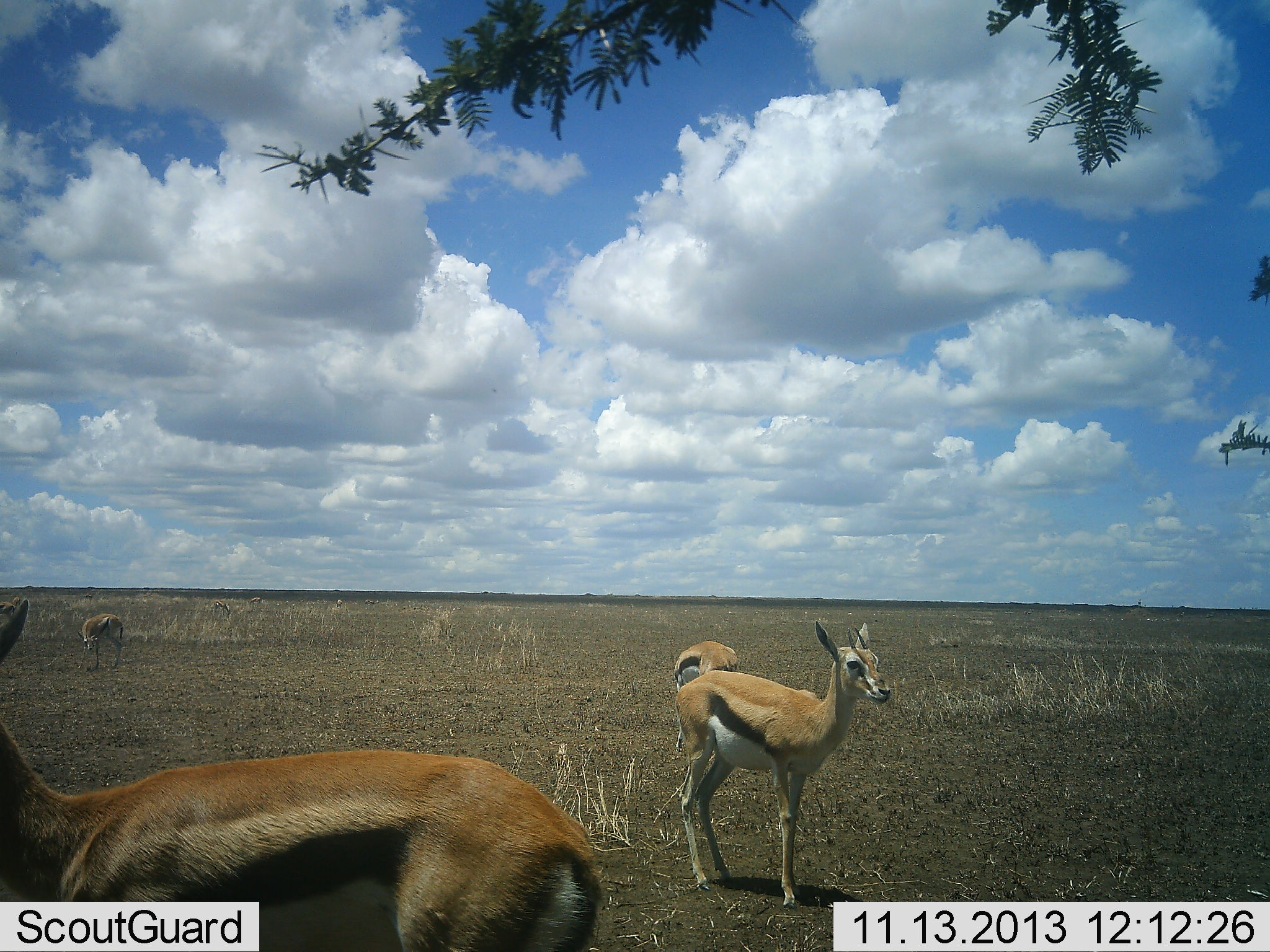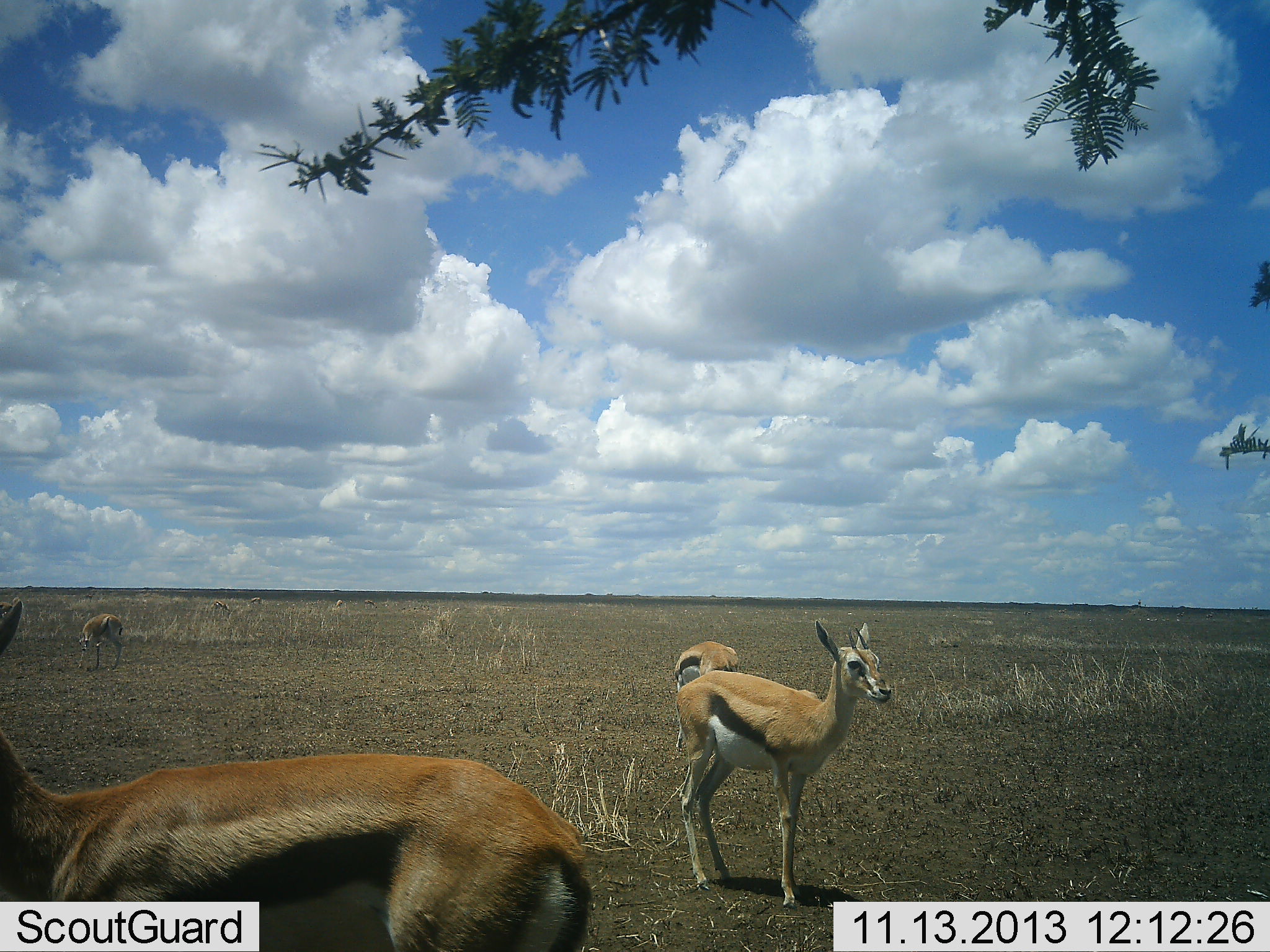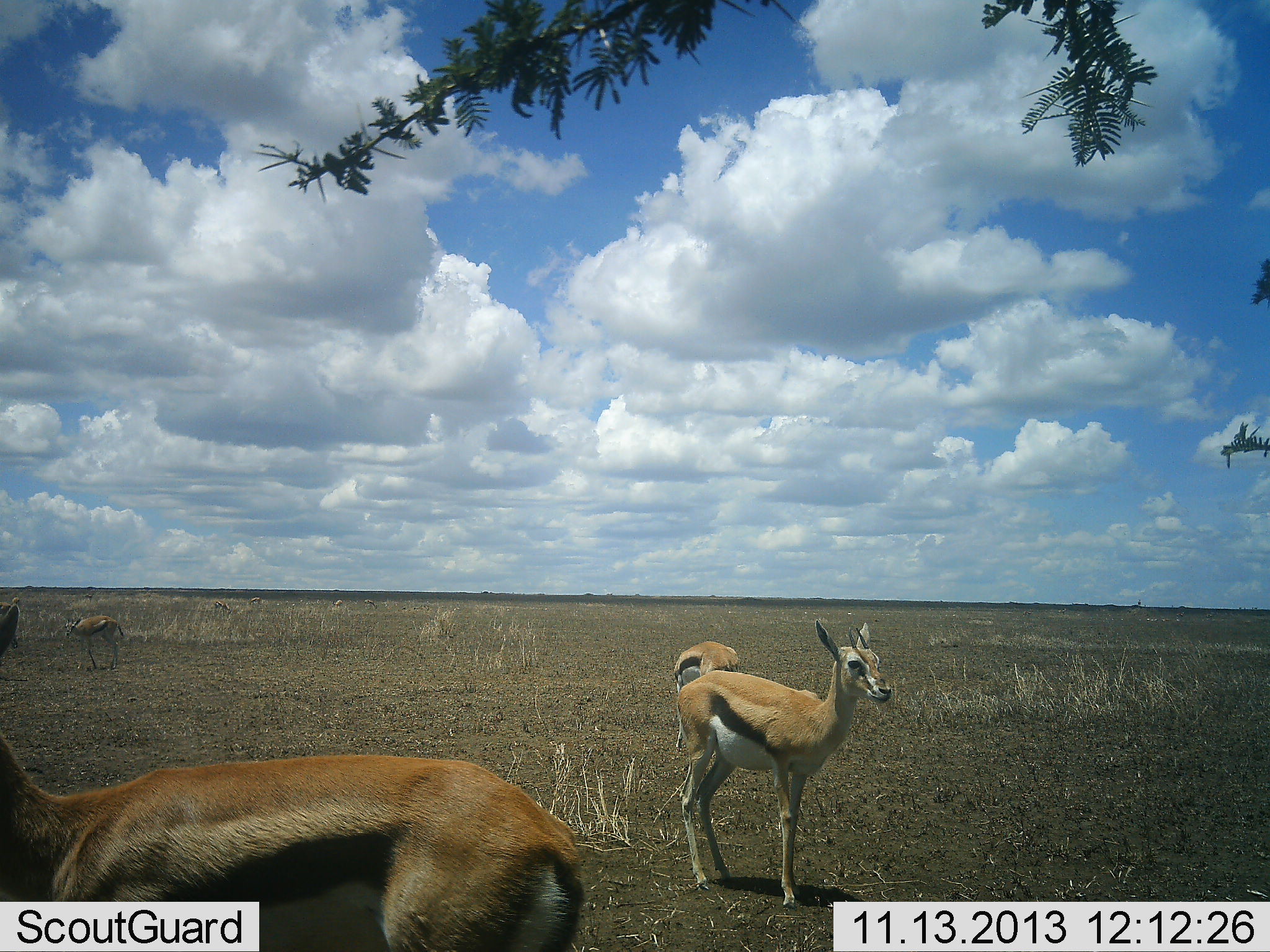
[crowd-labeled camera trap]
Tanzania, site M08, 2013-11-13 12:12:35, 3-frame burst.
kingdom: Animalia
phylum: Chordata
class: Mammalia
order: Artiodactyla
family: Bovidae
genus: Eudorcas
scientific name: Eudorcas thomsonii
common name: thomson's gazelle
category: gazellethomsons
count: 4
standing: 100%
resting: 0%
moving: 0%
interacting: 0%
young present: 5%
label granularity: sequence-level